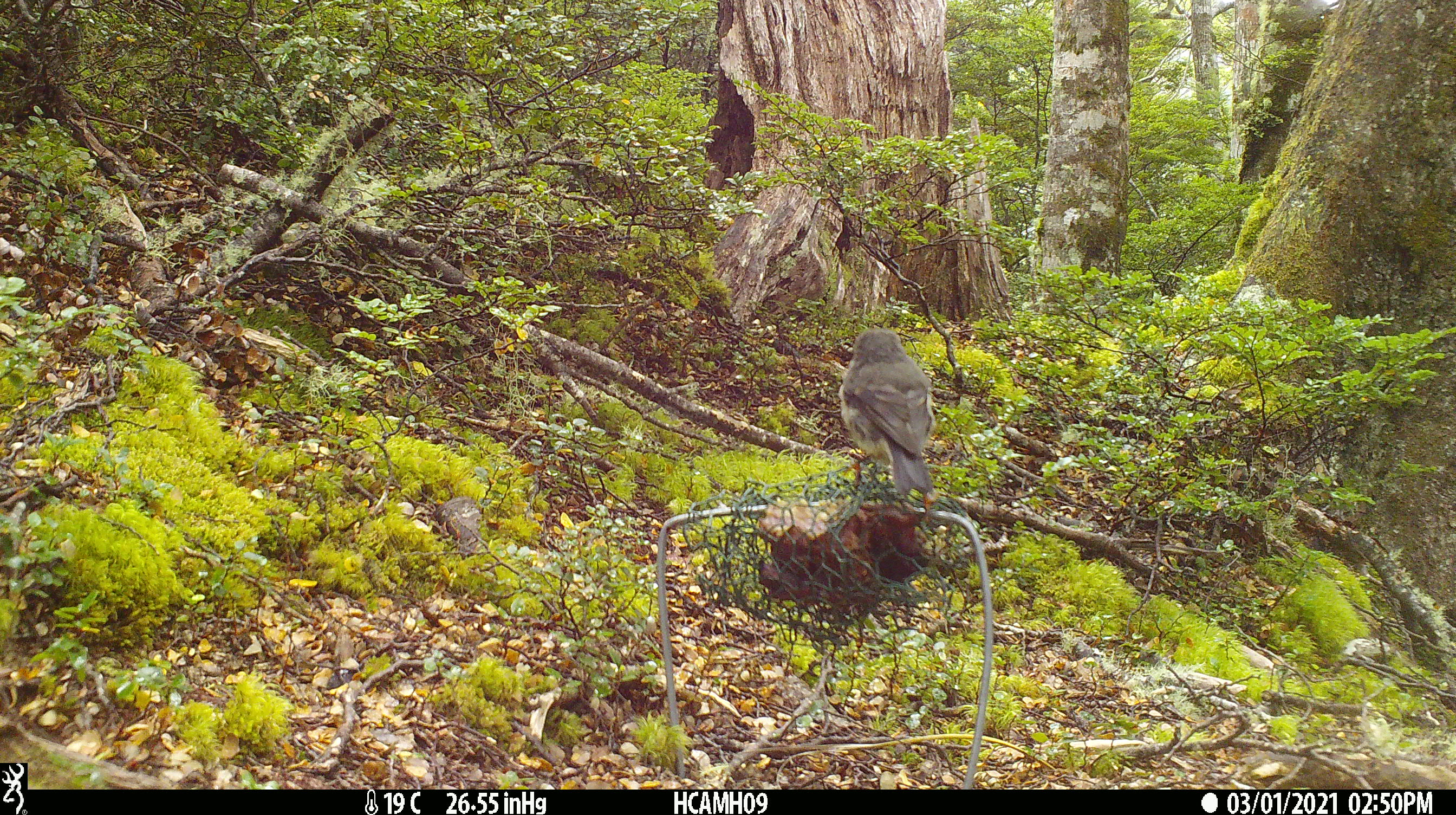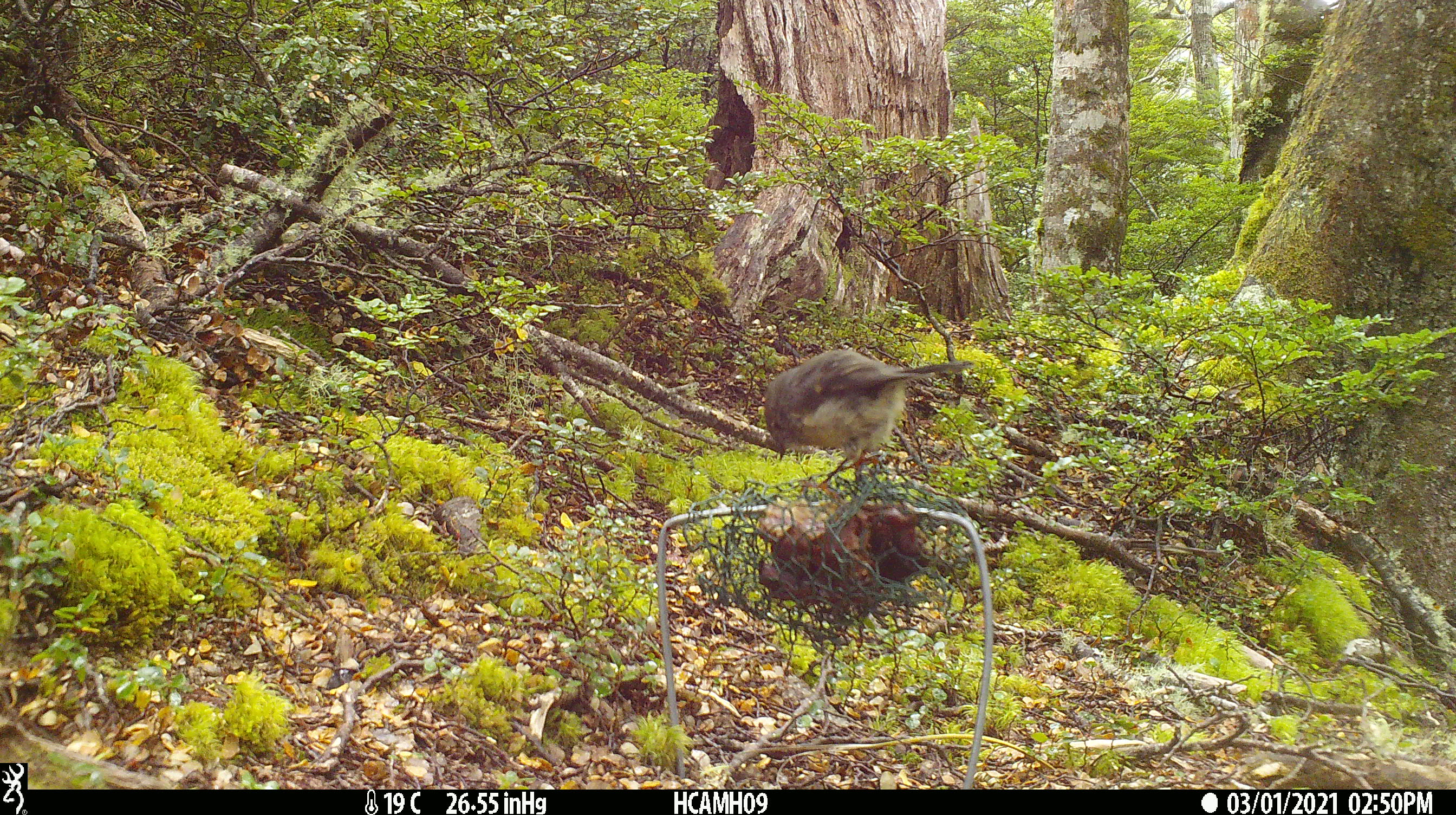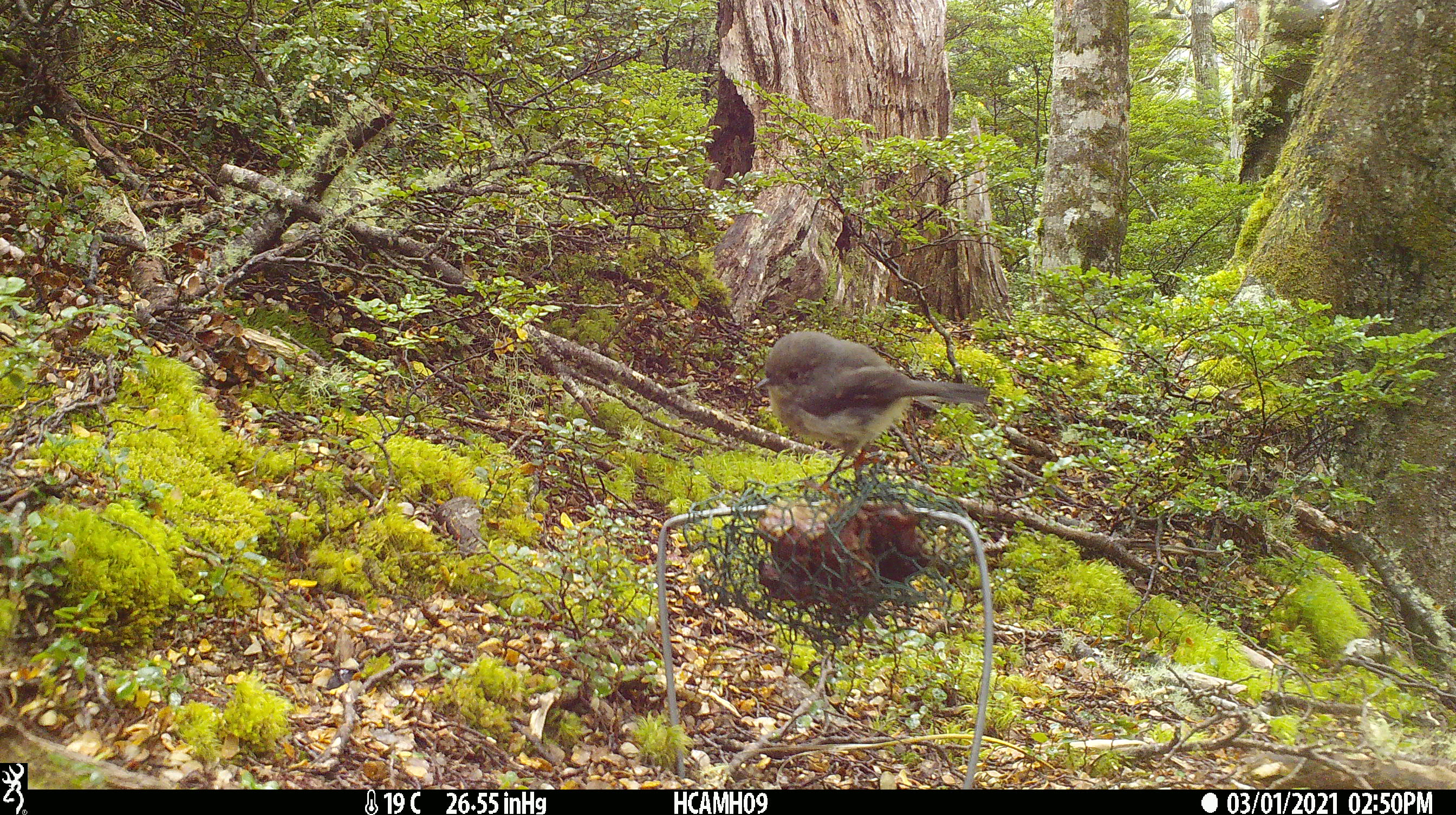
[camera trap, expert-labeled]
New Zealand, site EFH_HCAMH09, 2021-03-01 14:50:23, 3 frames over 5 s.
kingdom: Animalia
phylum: Chordata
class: Aves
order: Passeriformes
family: Petroicidae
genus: Petroica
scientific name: Petroica macrocephala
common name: tomtit